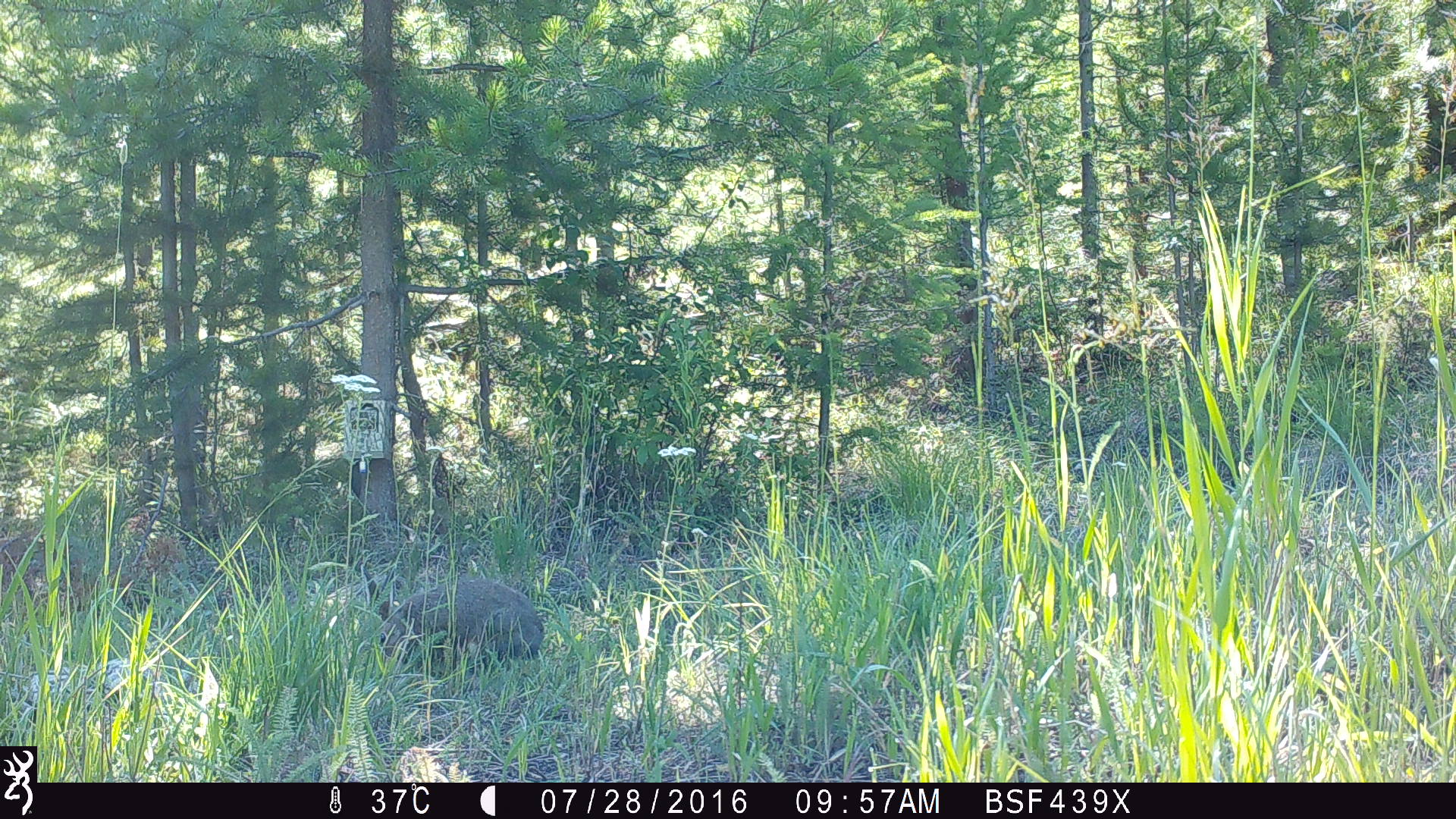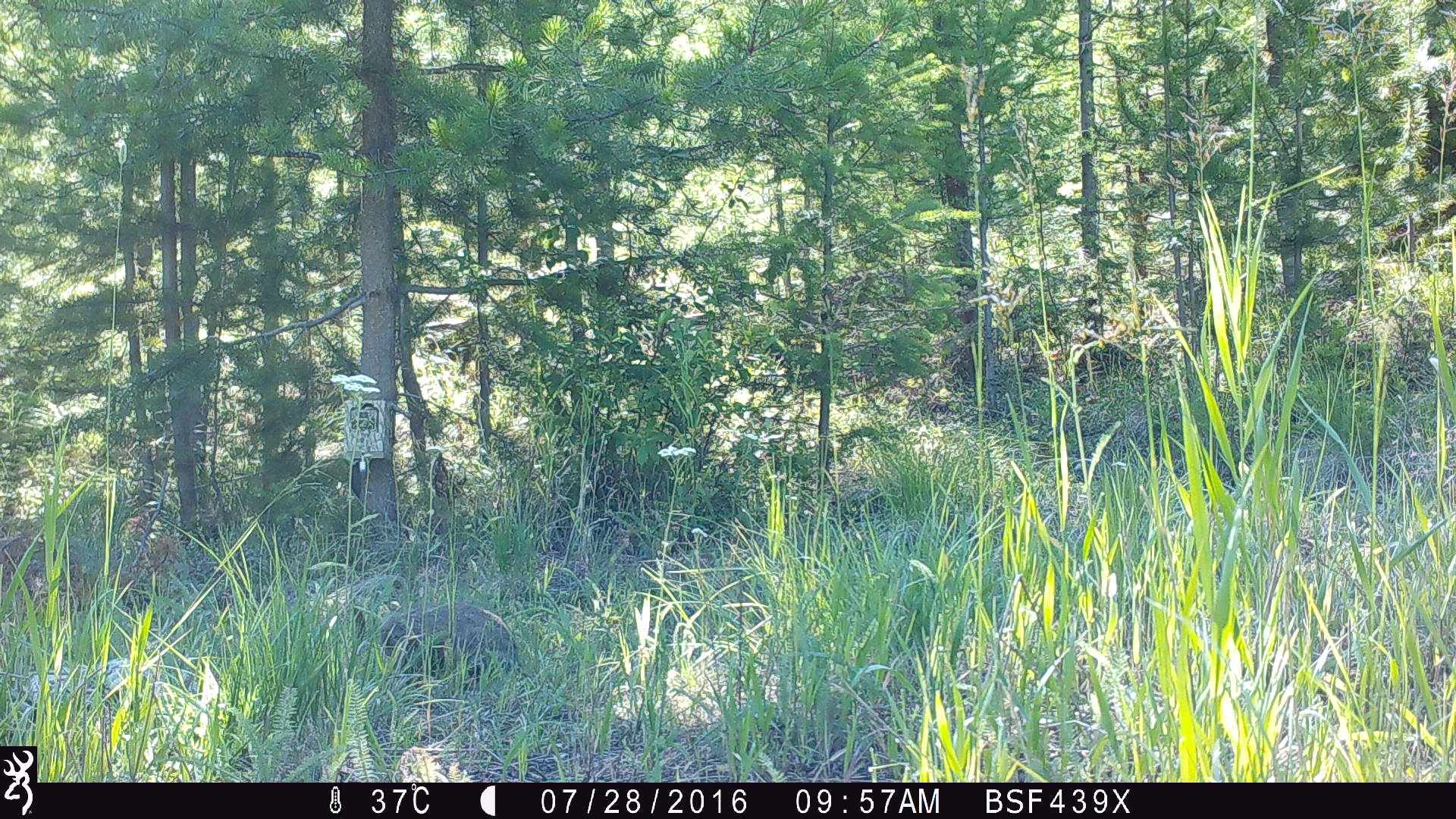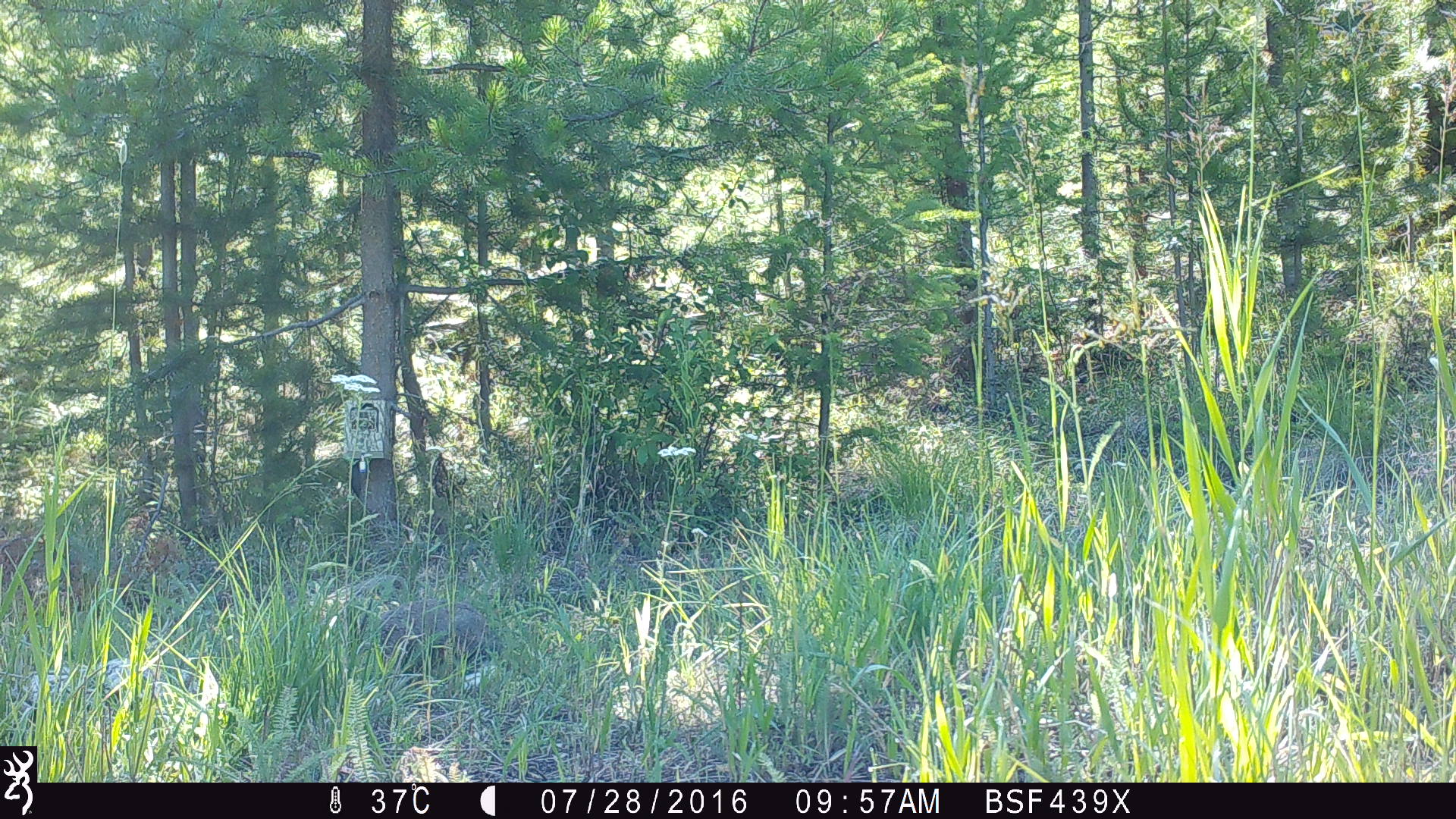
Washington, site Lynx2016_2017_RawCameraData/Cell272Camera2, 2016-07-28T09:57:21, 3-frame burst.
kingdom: Animalia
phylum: Chordata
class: Mammalia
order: Lagomorpha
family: Leporidae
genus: Lepus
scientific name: Lepus americanus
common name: snowshoe hare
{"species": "Lepus americanus (snowshoe hare)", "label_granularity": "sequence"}